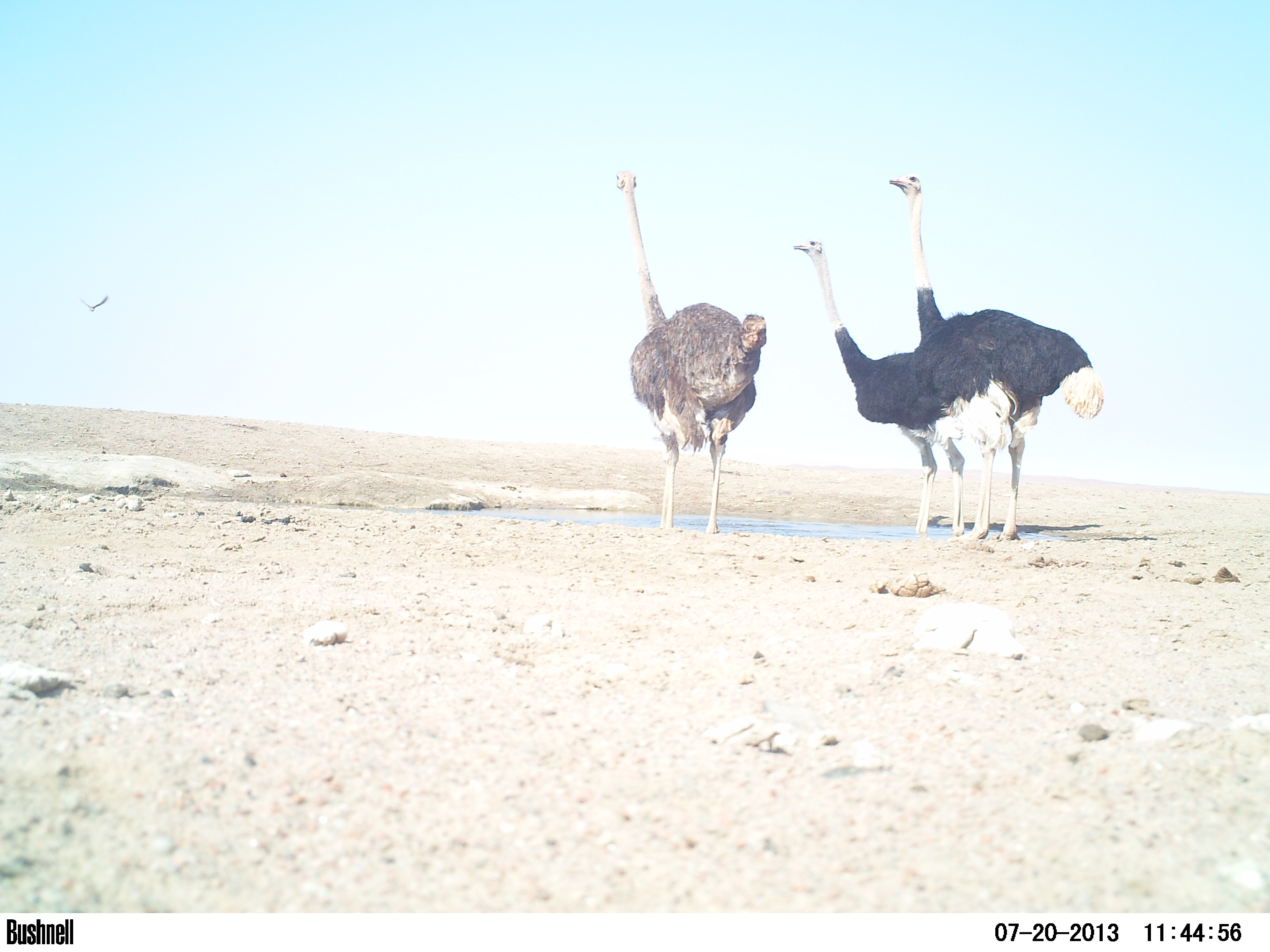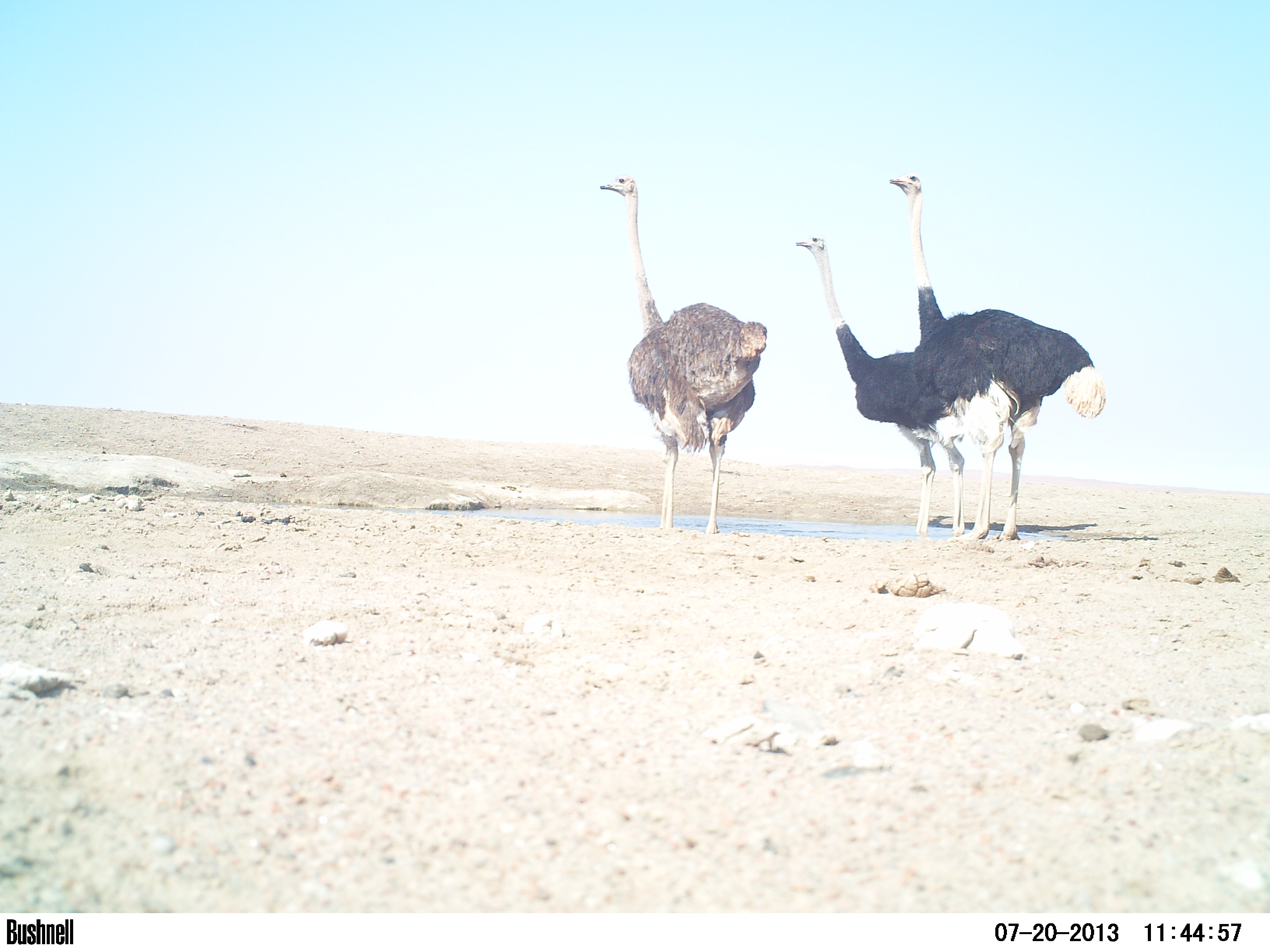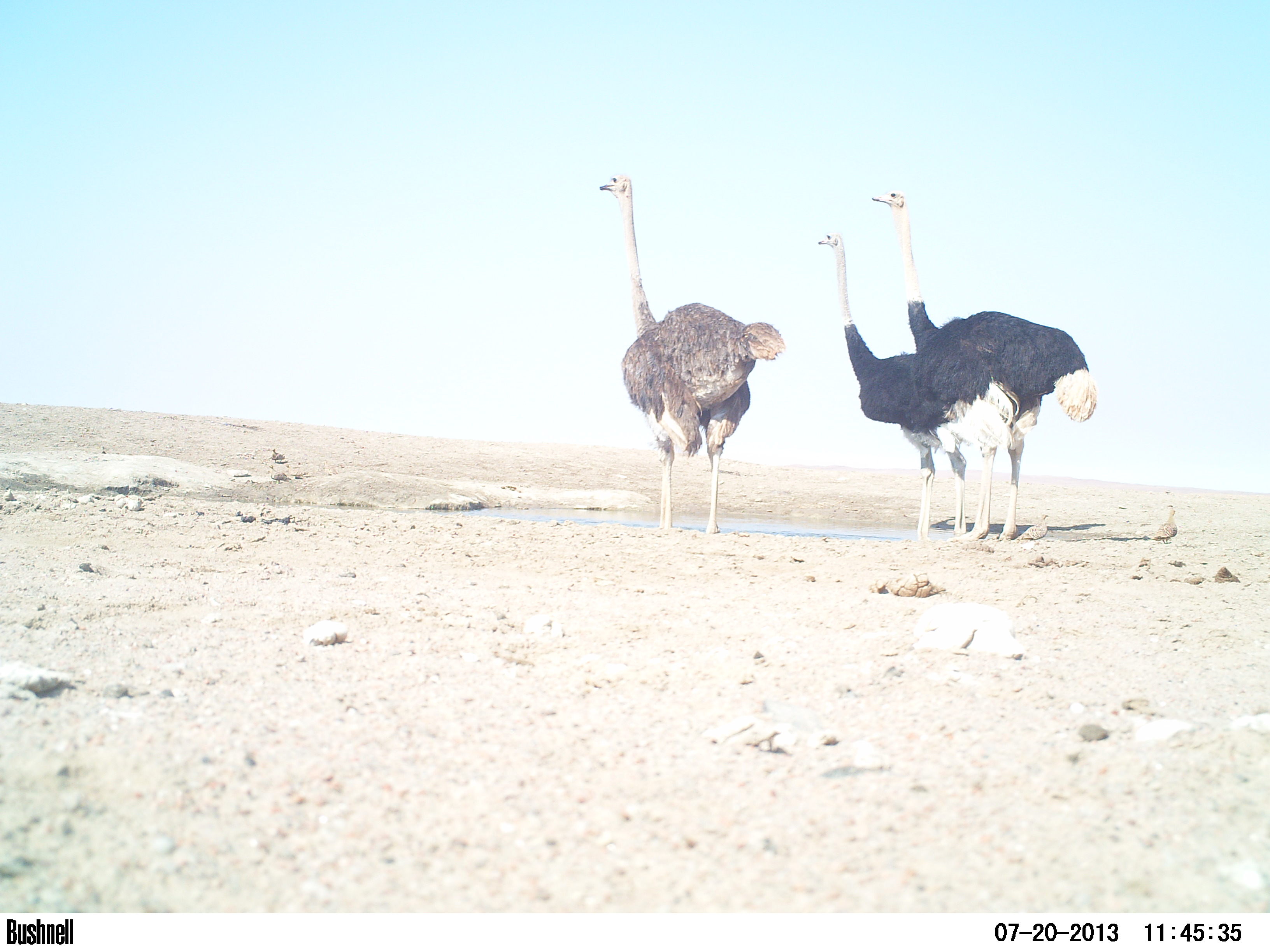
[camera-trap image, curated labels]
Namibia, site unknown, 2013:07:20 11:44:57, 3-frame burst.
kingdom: Animalia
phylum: Chordata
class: Mammalia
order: Artiodactyla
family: Bovidae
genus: Oryx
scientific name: Oryx gazella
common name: gemsbok